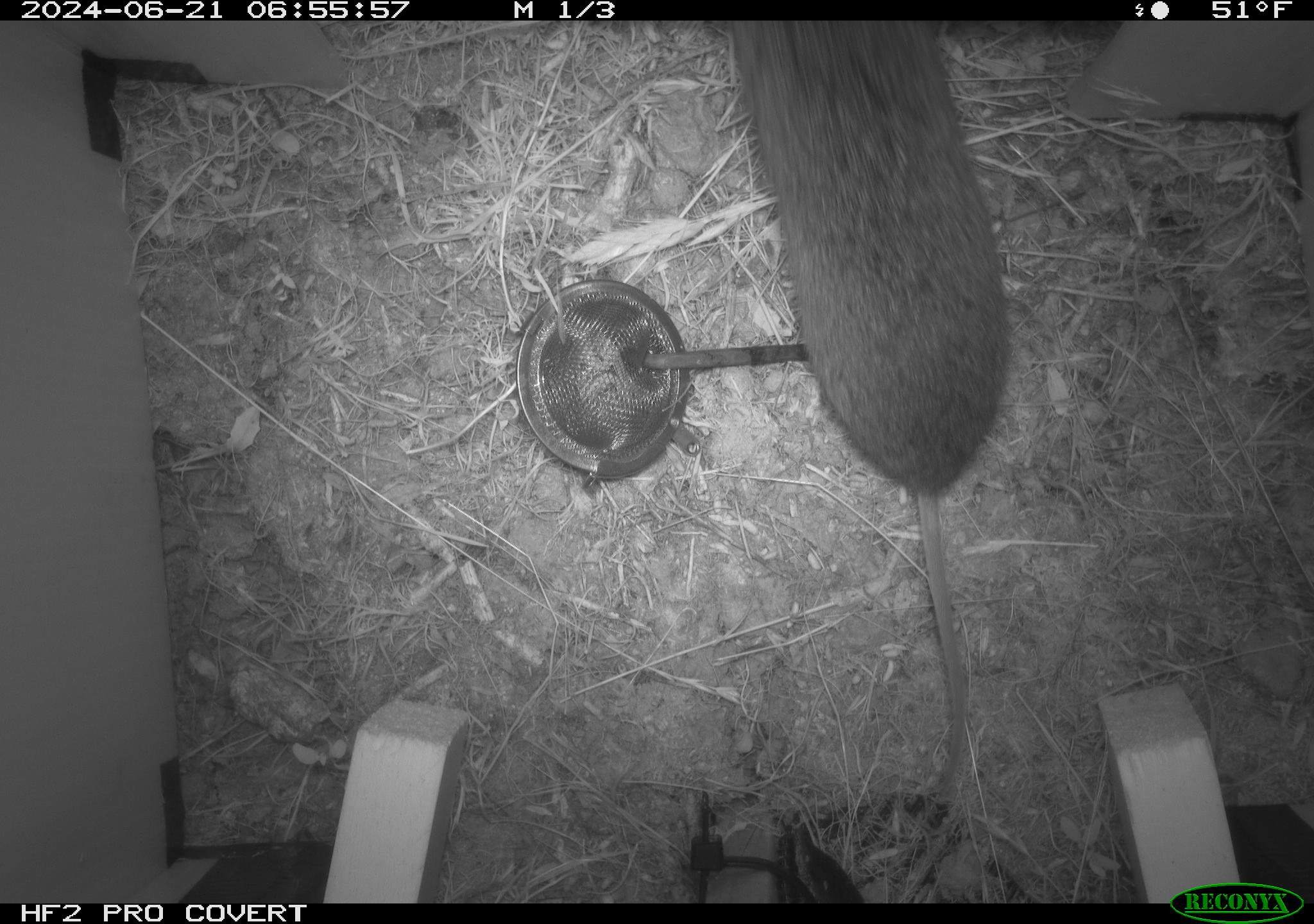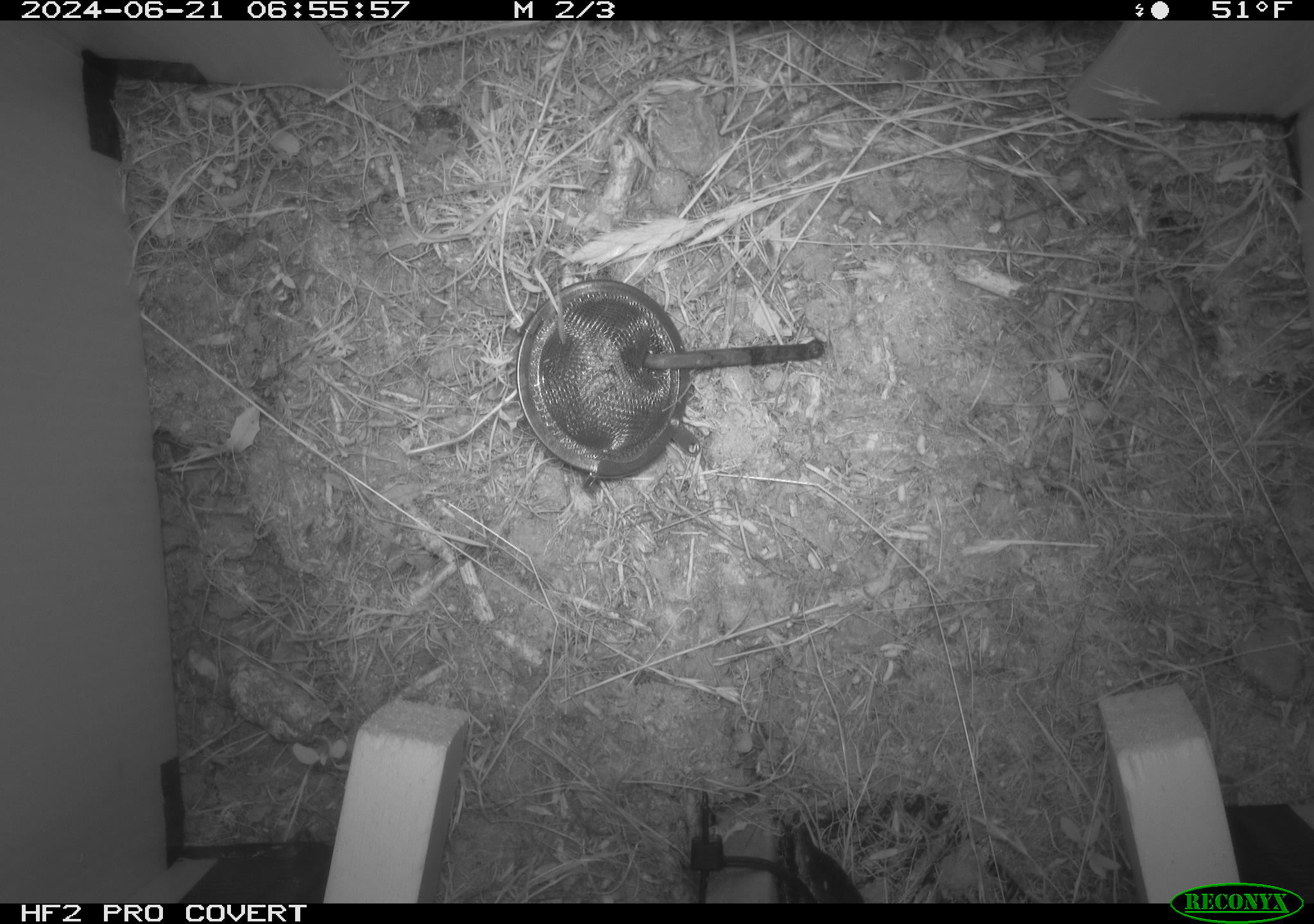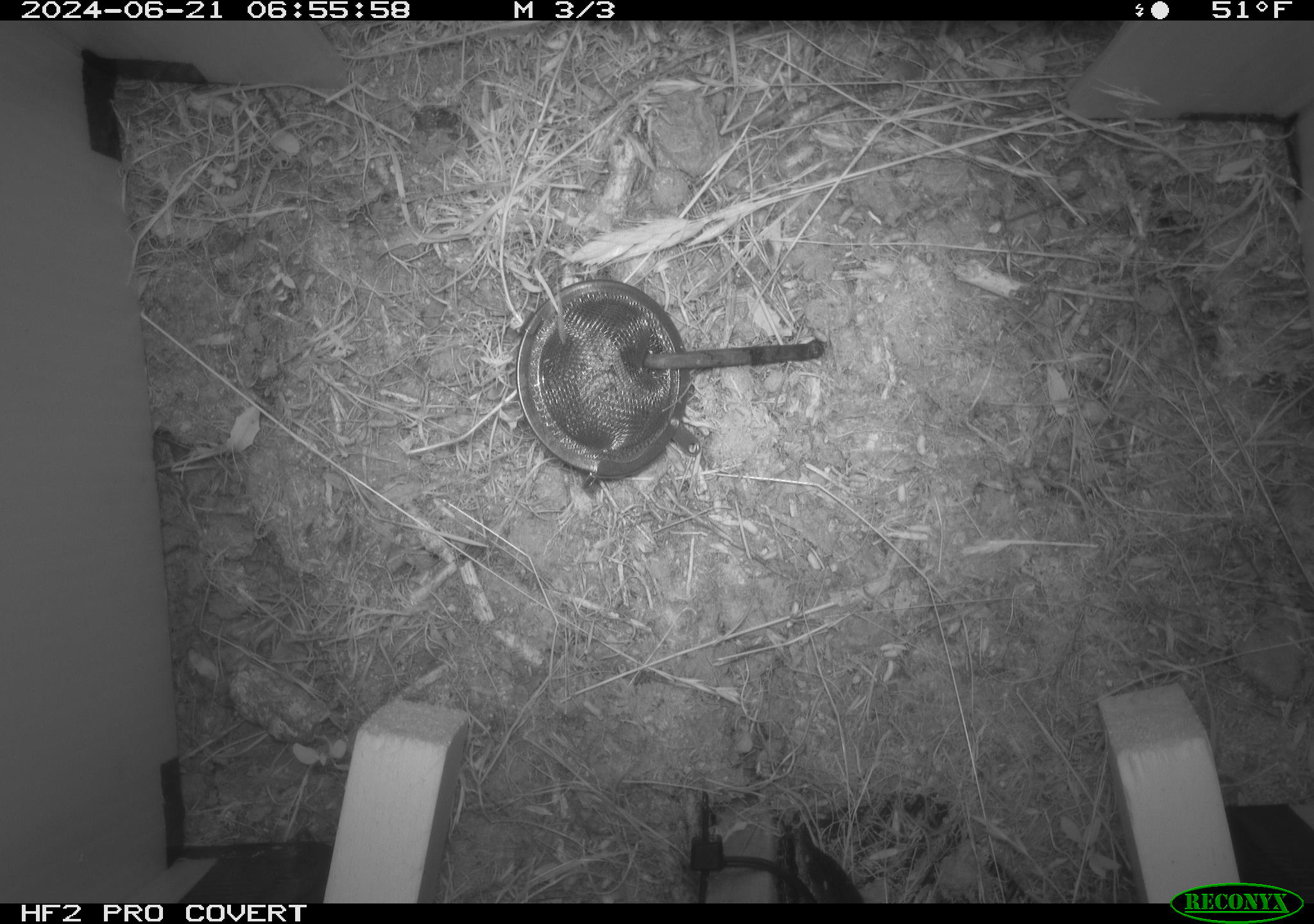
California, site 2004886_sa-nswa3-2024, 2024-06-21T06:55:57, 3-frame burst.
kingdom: Animalia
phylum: Chordata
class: Mammalia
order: Rodentia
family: Cricetidae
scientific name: Arvicolinae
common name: voles, lemmings, and muskrats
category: arvicolinae subfamily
Arvicolinae subfamily (voles, lemmings, and muskrats) (Arvicolinae).